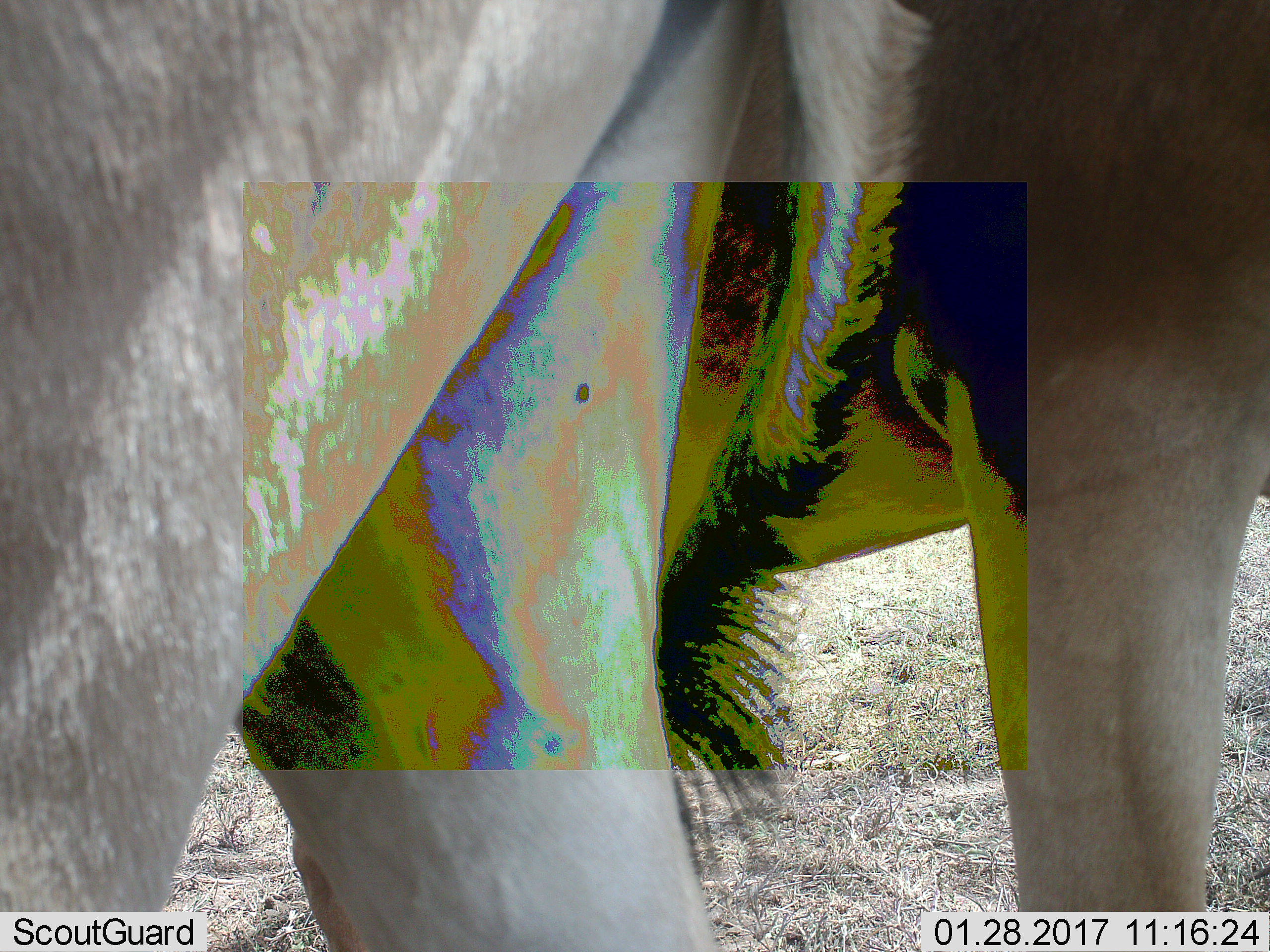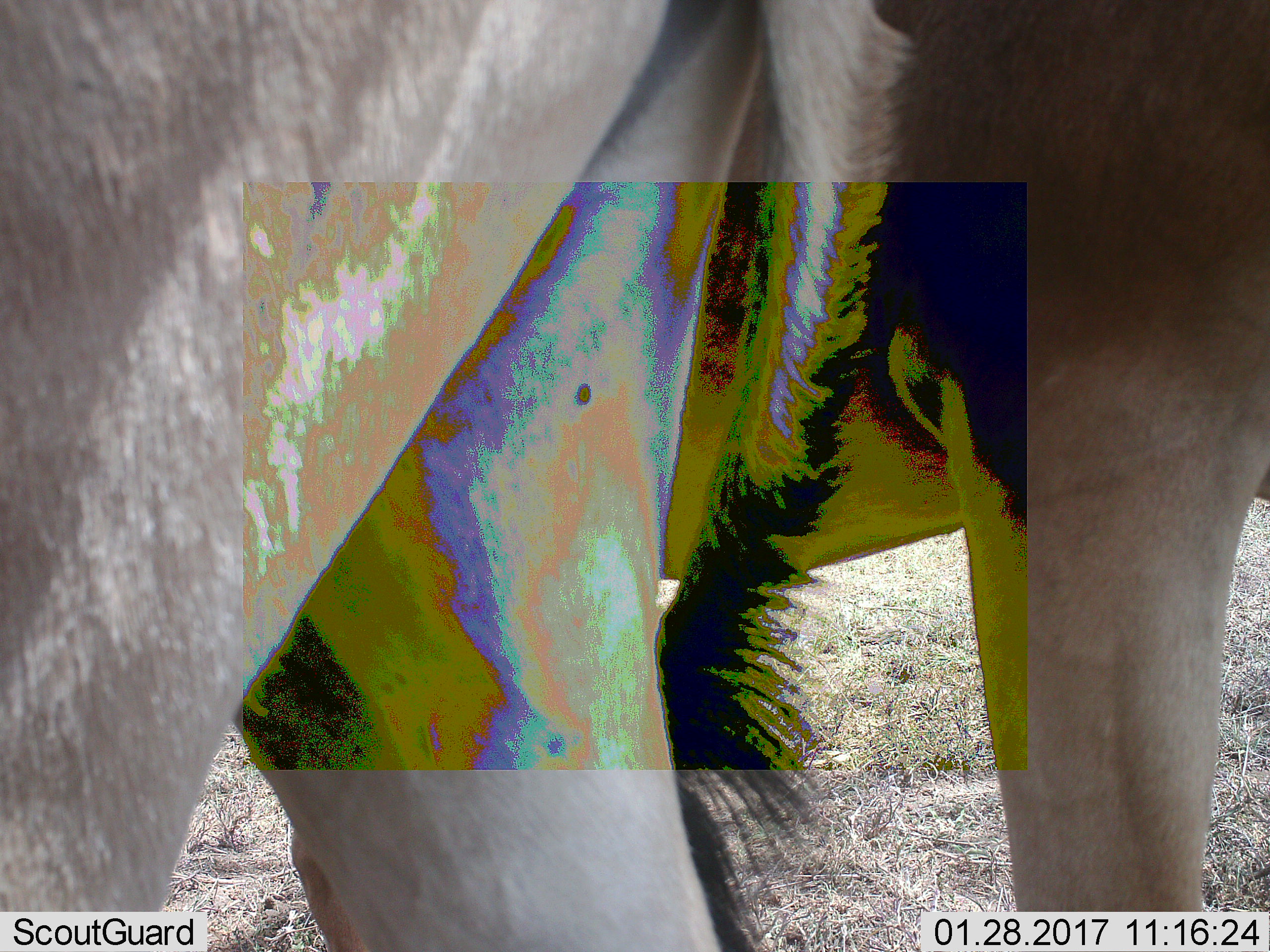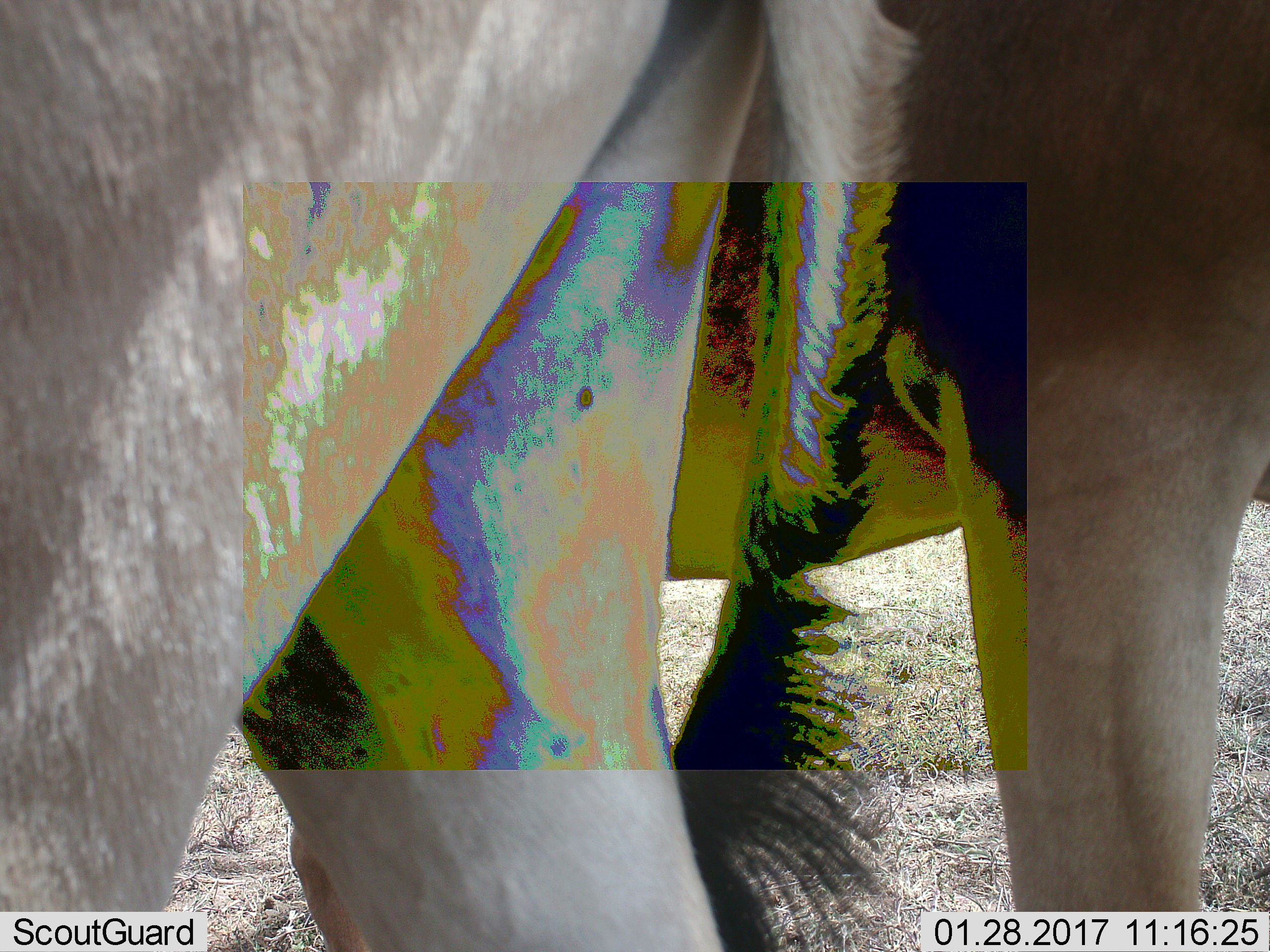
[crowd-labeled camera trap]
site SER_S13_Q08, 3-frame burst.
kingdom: Animalia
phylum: Chordata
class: Mammalia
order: Artiodactyla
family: Bovidae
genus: Connochaetes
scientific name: Connochaetes taurinus taurinus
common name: blue wildebeest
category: wildebeestblue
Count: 2.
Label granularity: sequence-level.